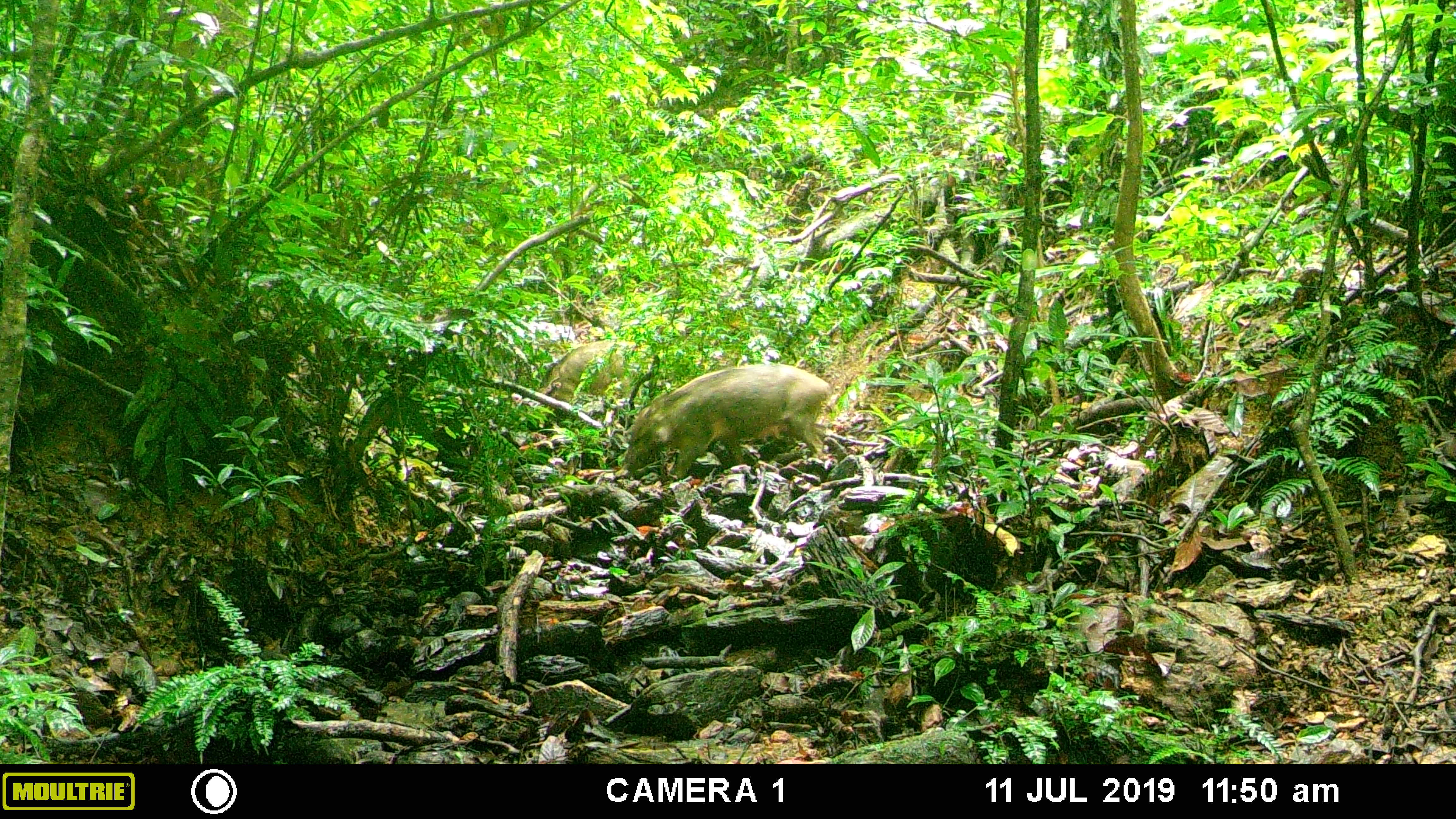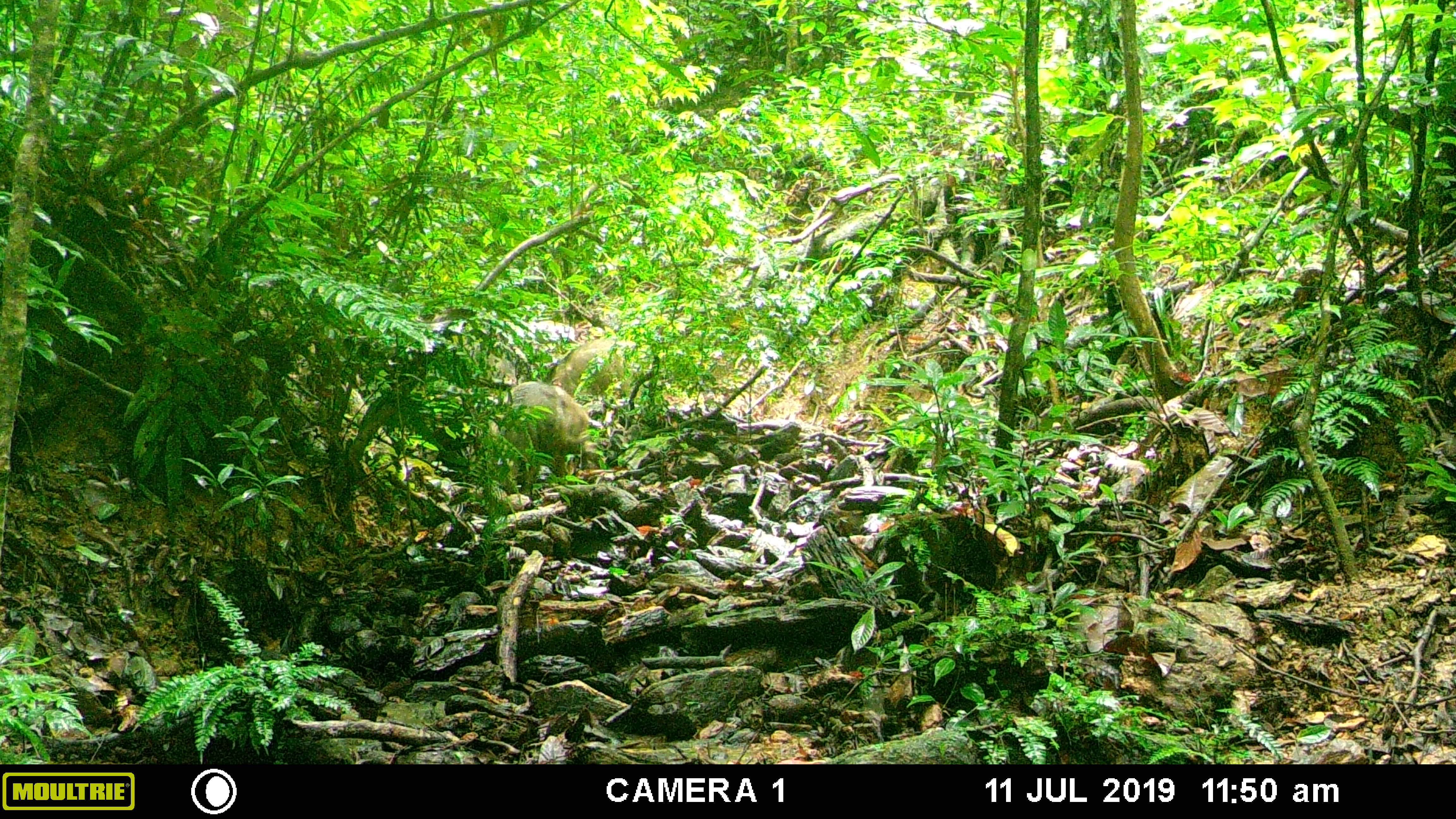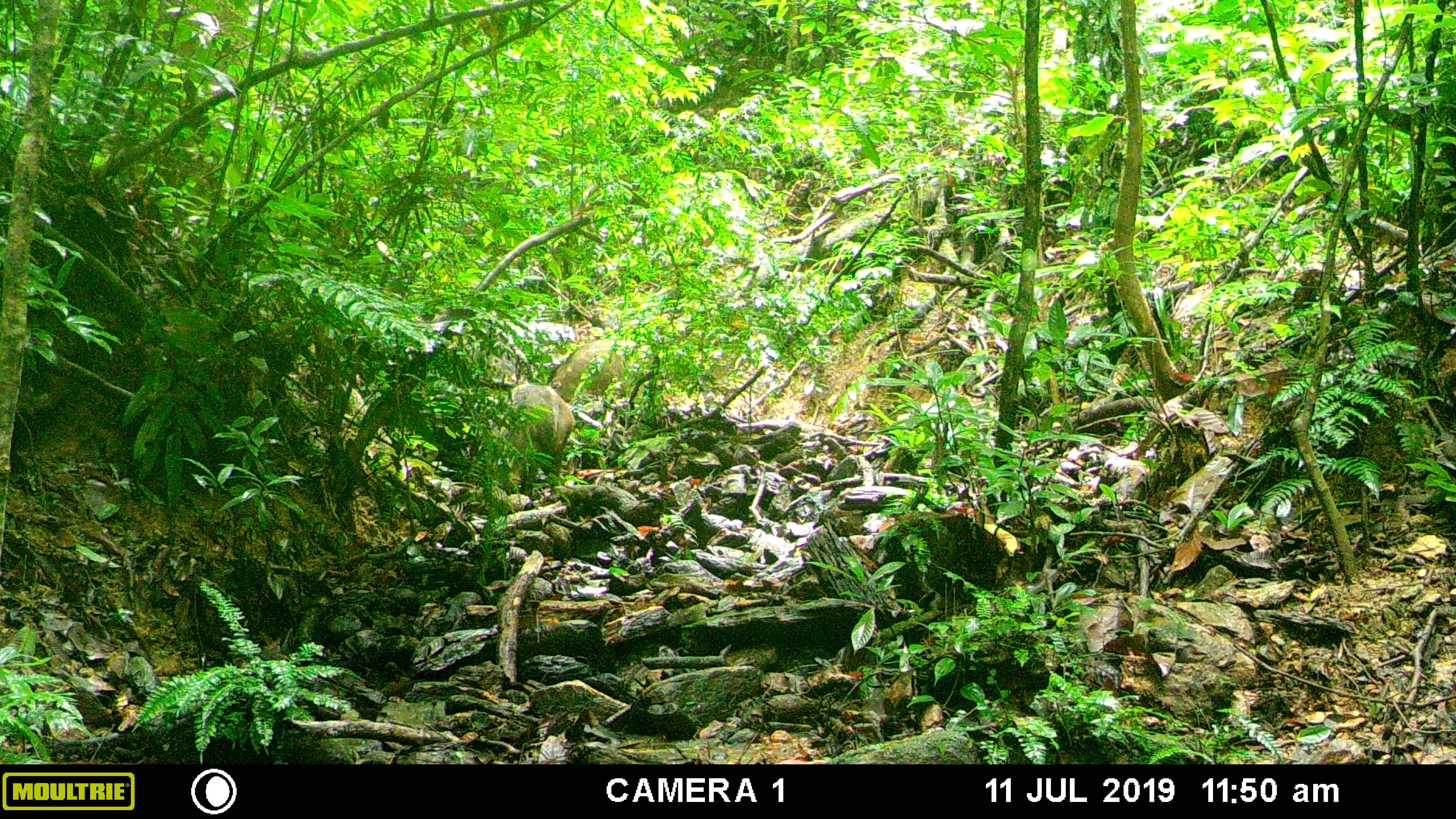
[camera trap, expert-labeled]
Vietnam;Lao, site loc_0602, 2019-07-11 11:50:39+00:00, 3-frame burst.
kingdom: Animalia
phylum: Chordata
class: Mammalia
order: Artiodactyla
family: Suidae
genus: Sus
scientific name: Sus scrofa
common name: eurasian wild pig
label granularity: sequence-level